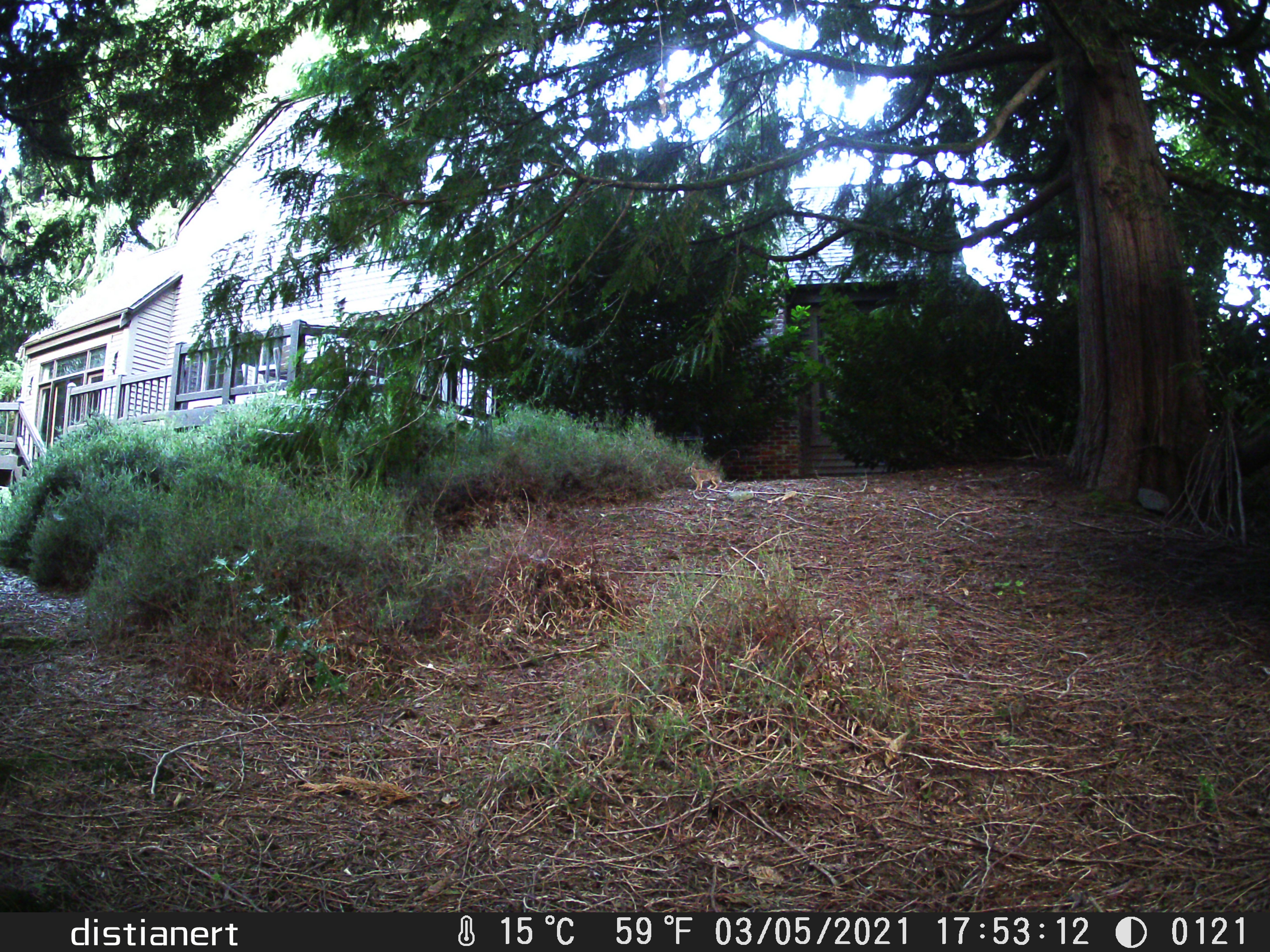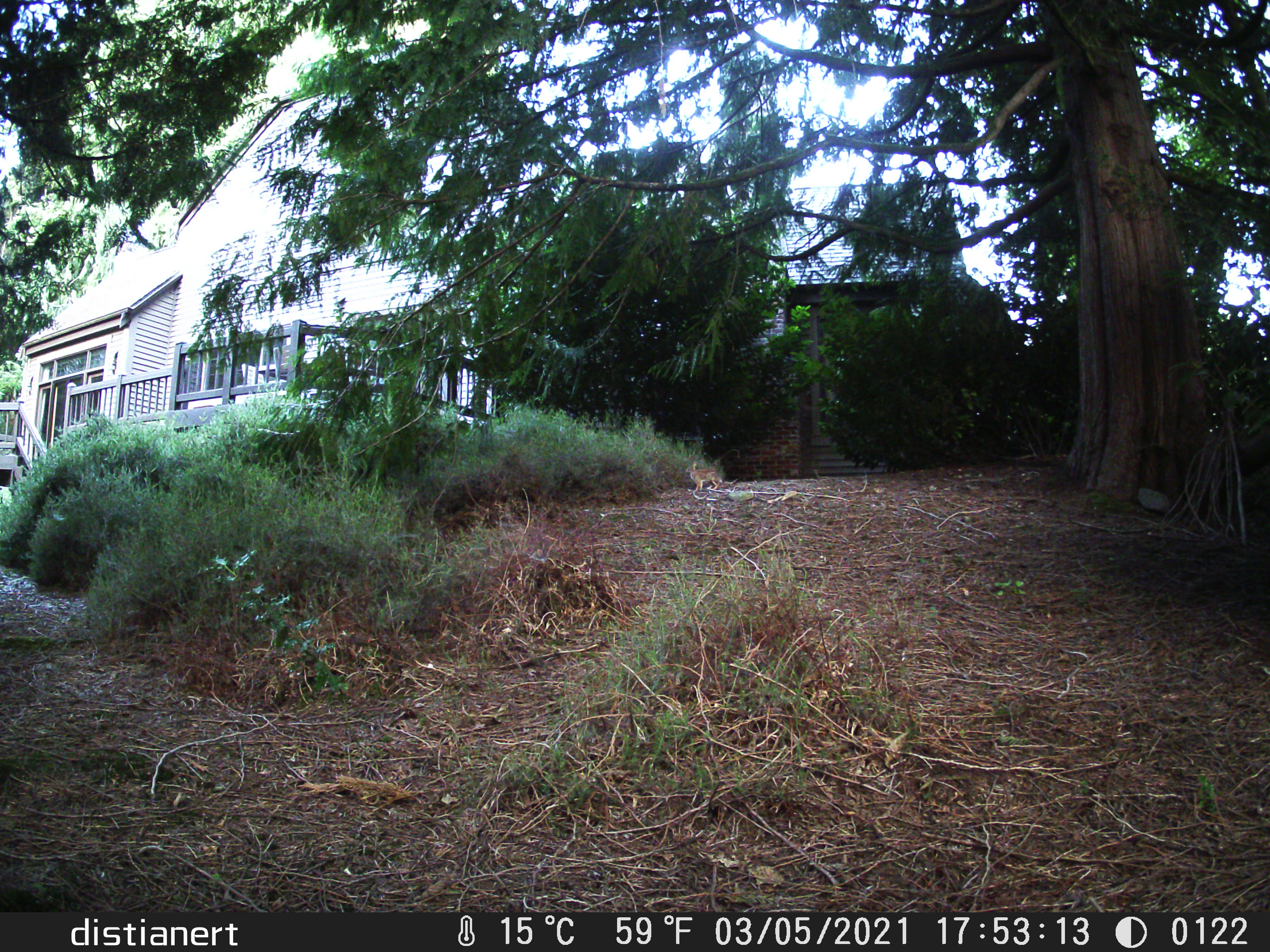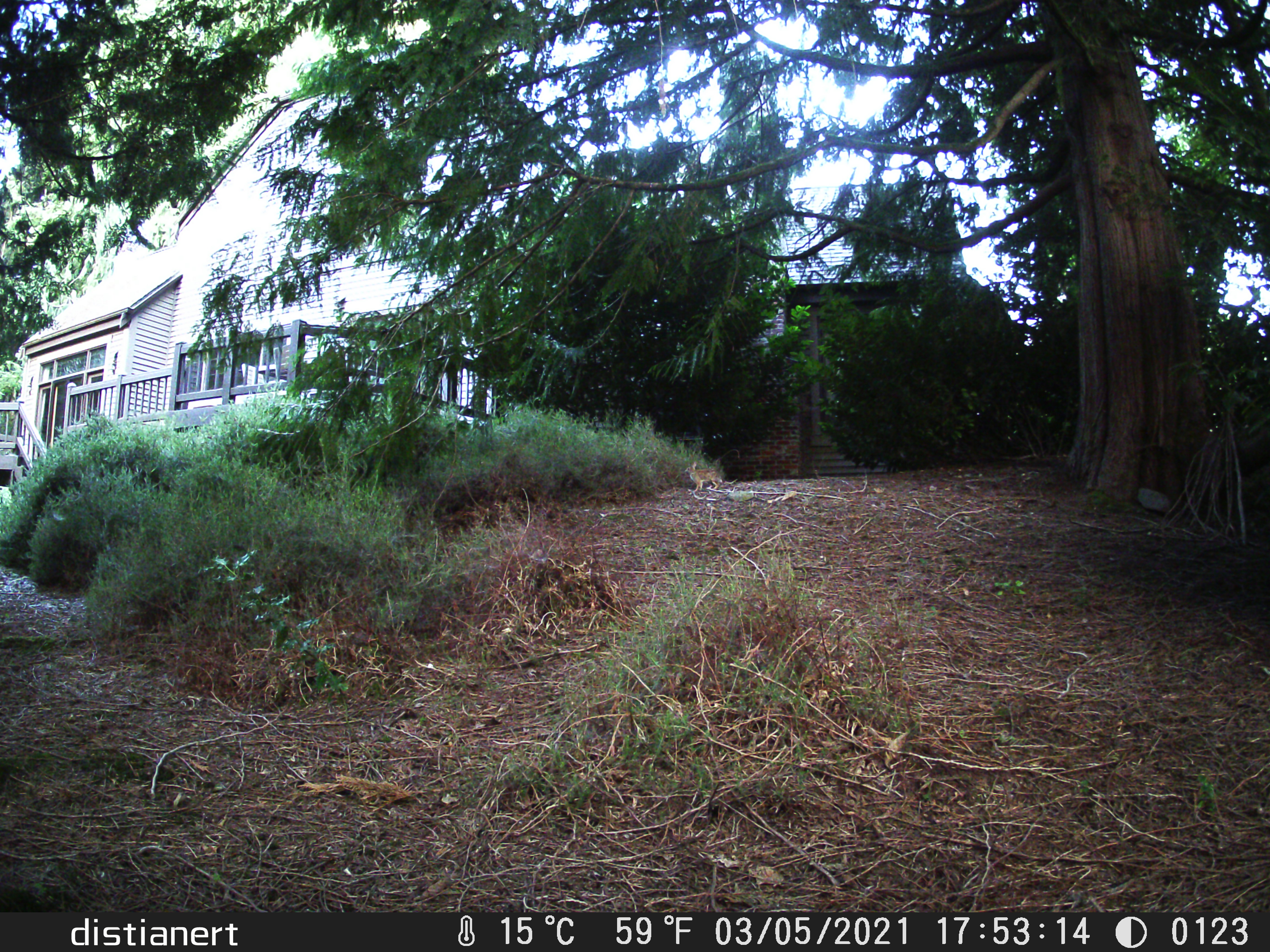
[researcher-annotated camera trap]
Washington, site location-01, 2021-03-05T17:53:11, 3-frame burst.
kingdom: Animalia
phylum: Chordata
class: Mammalia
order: Lagomorpha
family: Leporidae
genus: Sylvilagus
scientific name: Sylvilagus floridanus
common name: eastern cottontail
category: rabbit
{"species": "rabbit (eastern cottontail) (Sylvilagus floridanus)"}